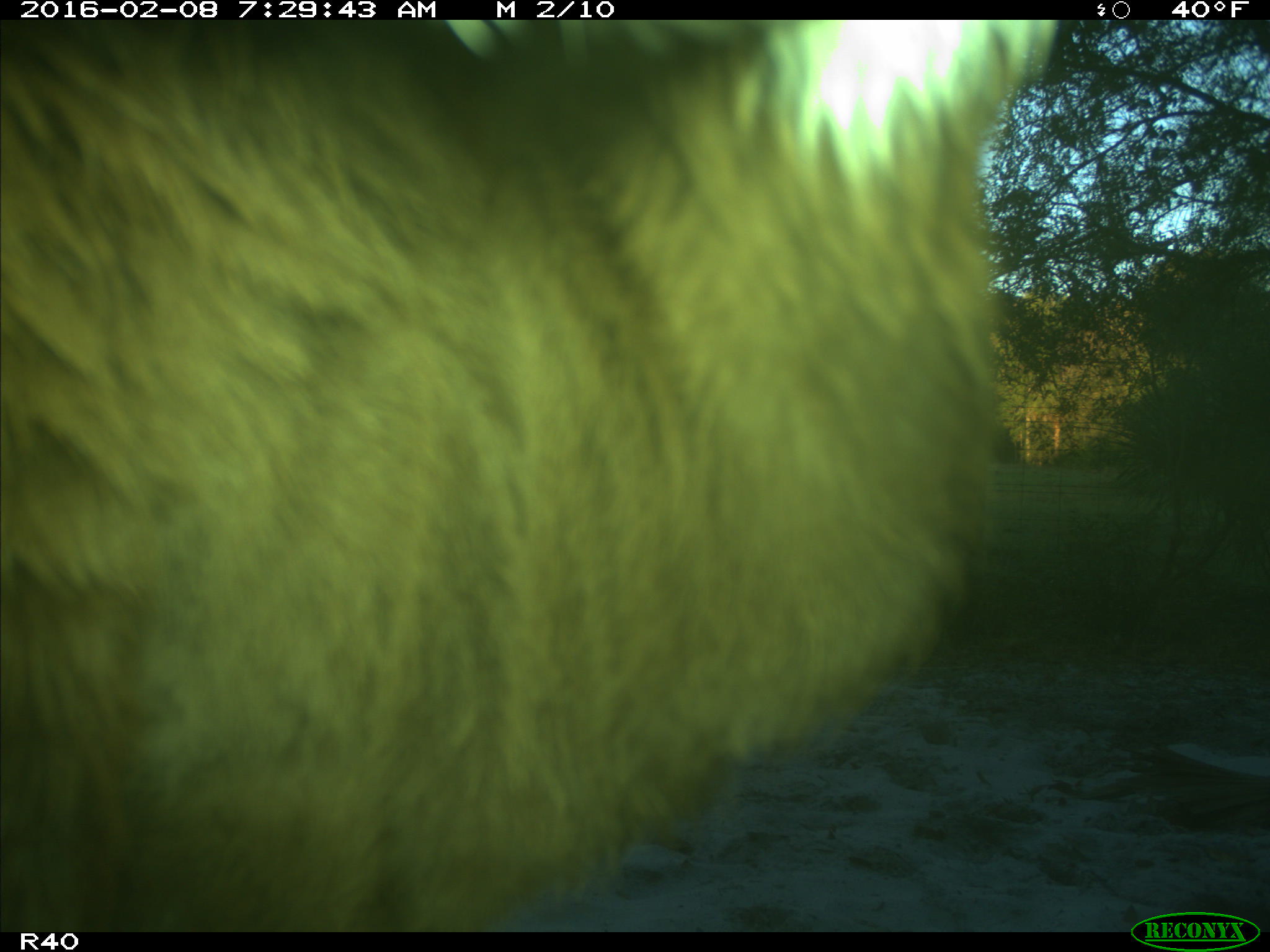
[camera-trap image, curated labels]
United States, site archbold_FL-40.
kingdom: Animalia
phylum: Chordata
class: Mammalia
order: Artiodactyla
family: Bovidae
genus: Bos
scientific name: Bos taurus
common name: domestic cow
Bos taurus (domestic cow).